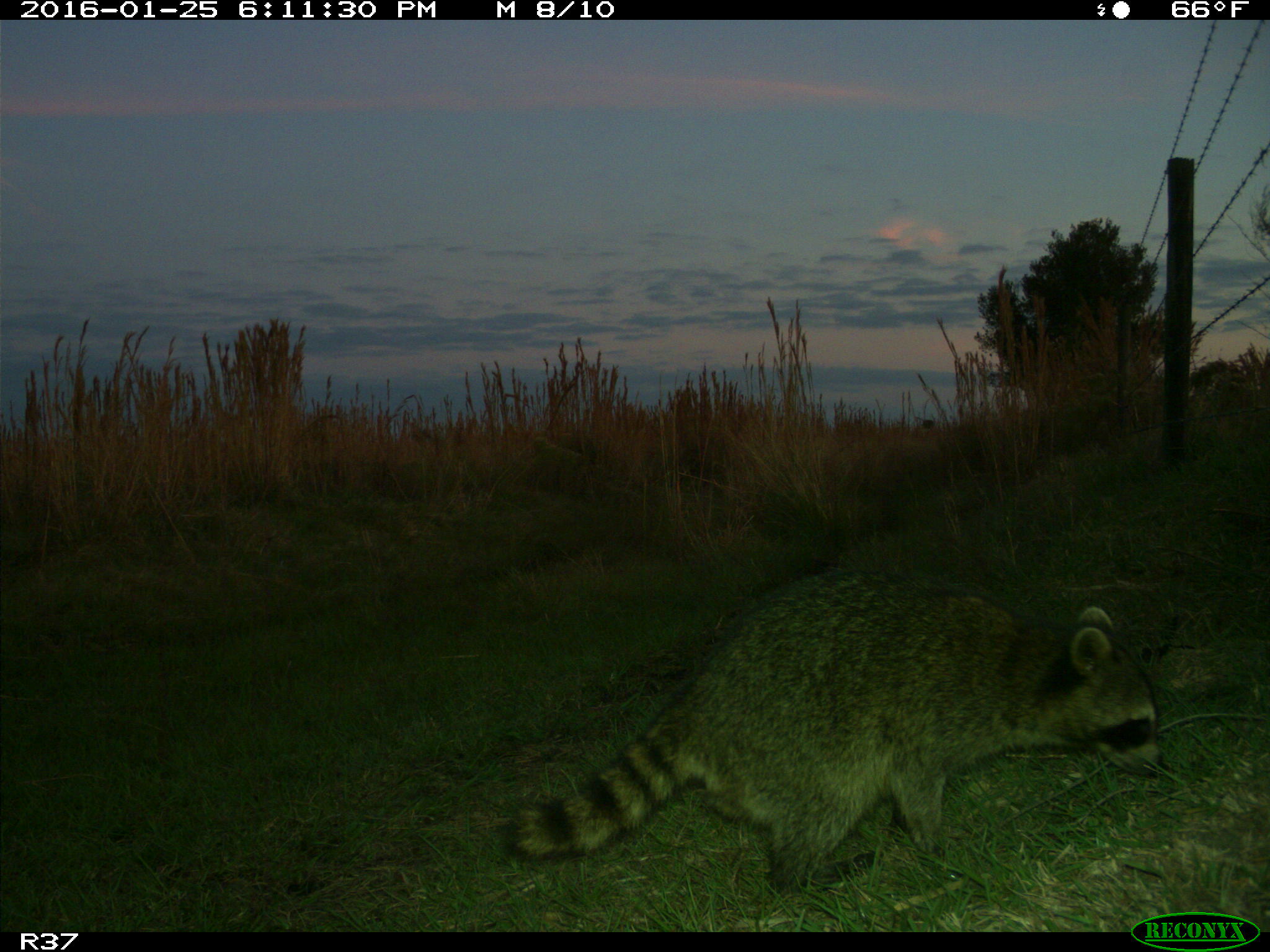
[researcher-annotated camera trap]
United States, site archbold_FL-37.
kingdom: Animalia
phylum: Chordata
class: Mammalia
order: Carnivora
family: Procyonidae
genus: Procyon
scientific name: Procyon lotor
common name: common raccoon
Procyon lotor (common raccoon).